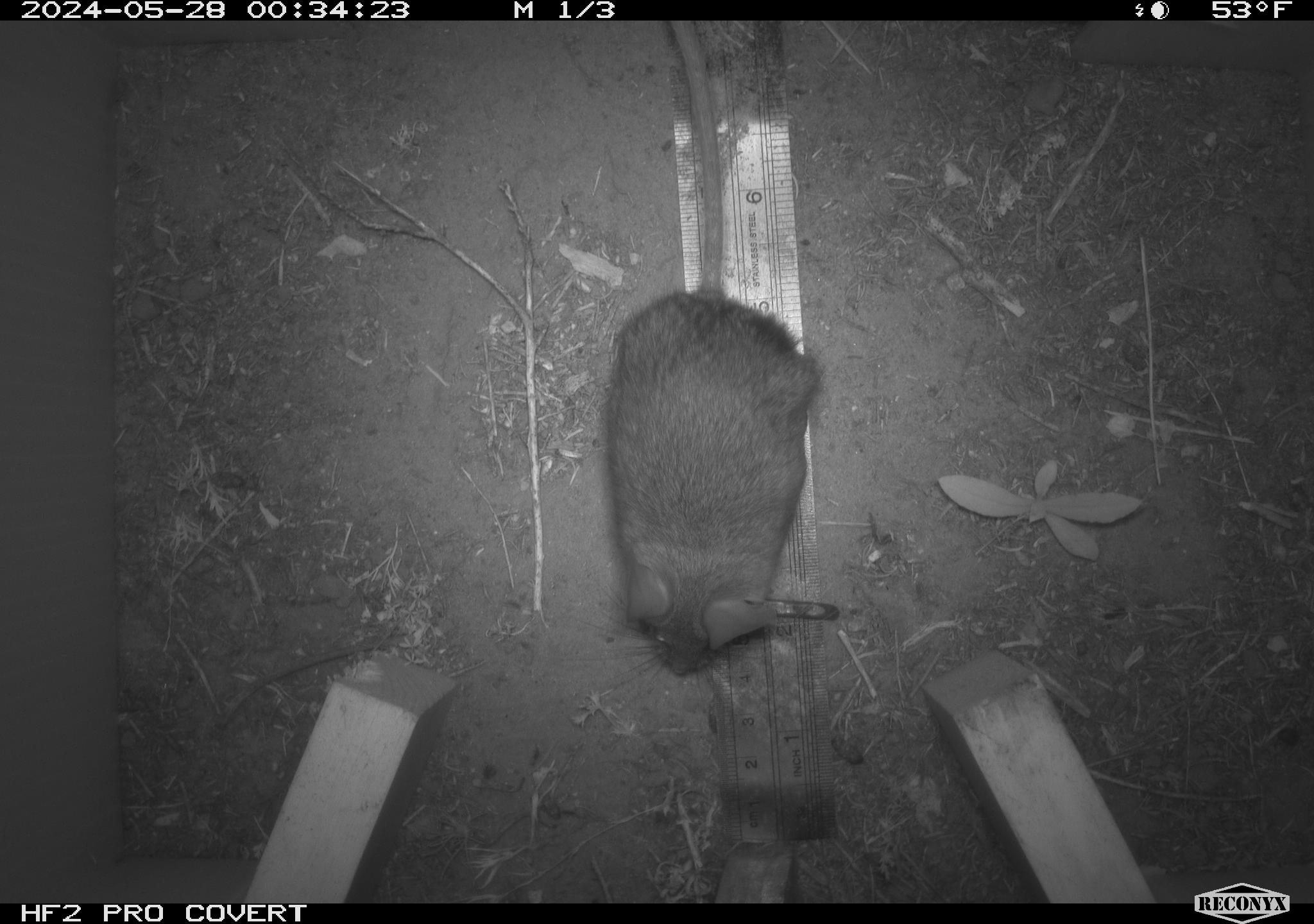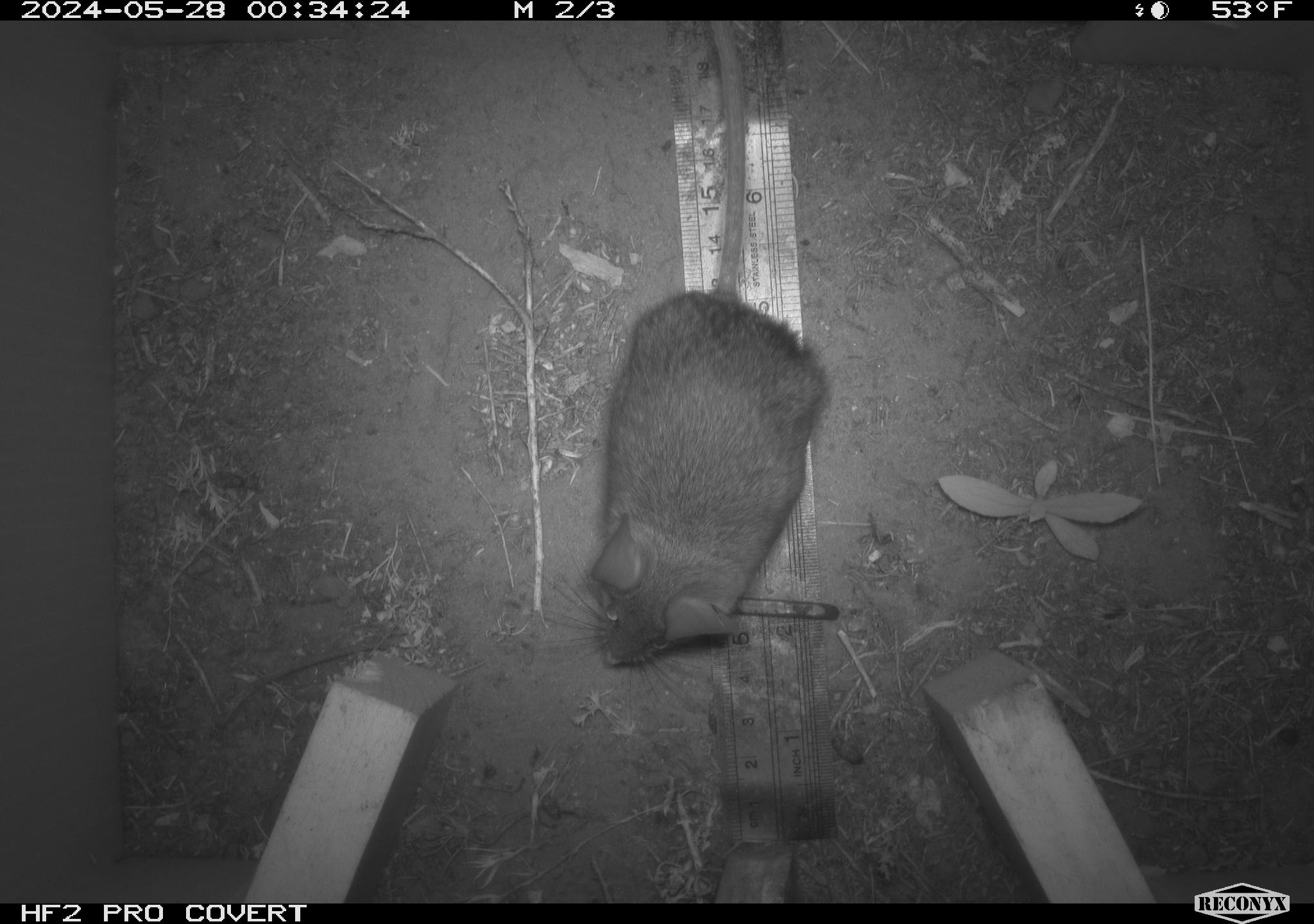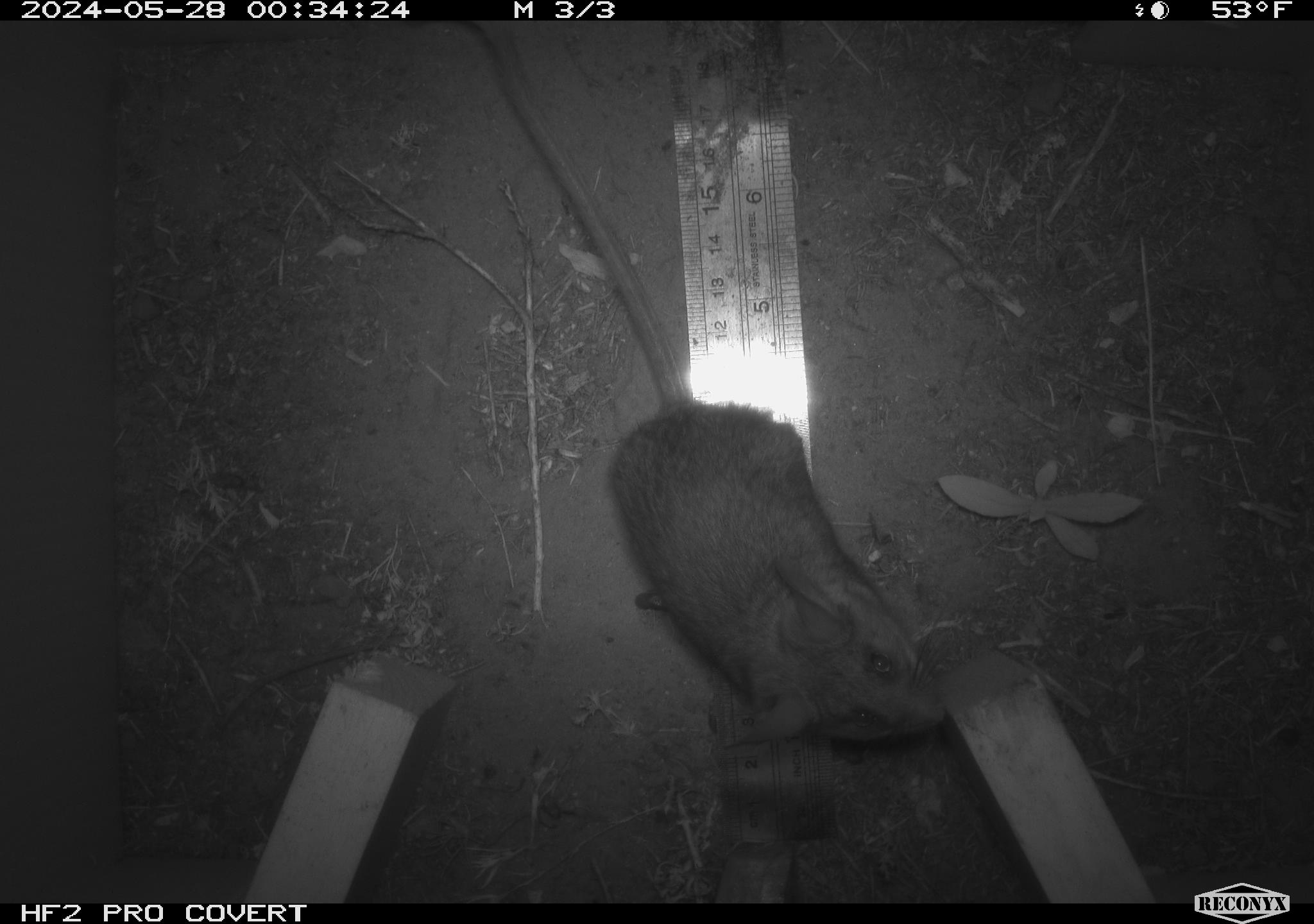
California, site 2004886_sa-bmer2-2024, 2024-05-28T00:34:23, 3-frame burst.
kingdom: Animalia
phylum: Chordata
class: Mammalia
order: Rodentia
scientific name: Rodentia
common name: woodrat or rat or mouse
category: woodrat or rat or mouse species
Woodrat or rat or mouse species (woodrat or rat or mouse) (Rodentia).